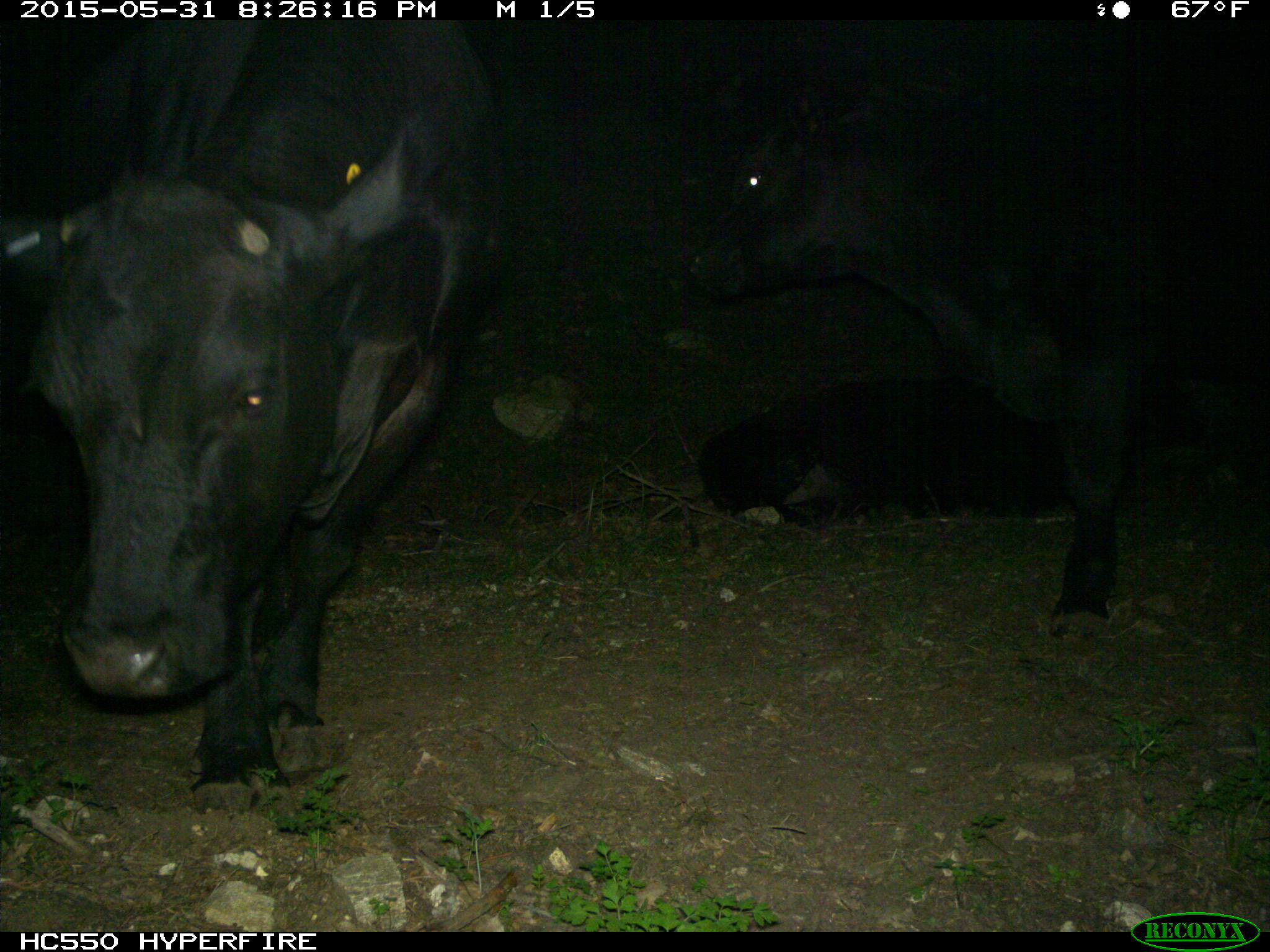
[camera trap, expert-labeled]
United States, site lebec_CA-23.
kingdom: Animalia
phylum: Chordata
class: Mammalia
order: Artiodactyla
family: Bovidae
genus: Bos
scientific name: Bos taurus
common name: domestic cow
Bos taurus (domestic cow).